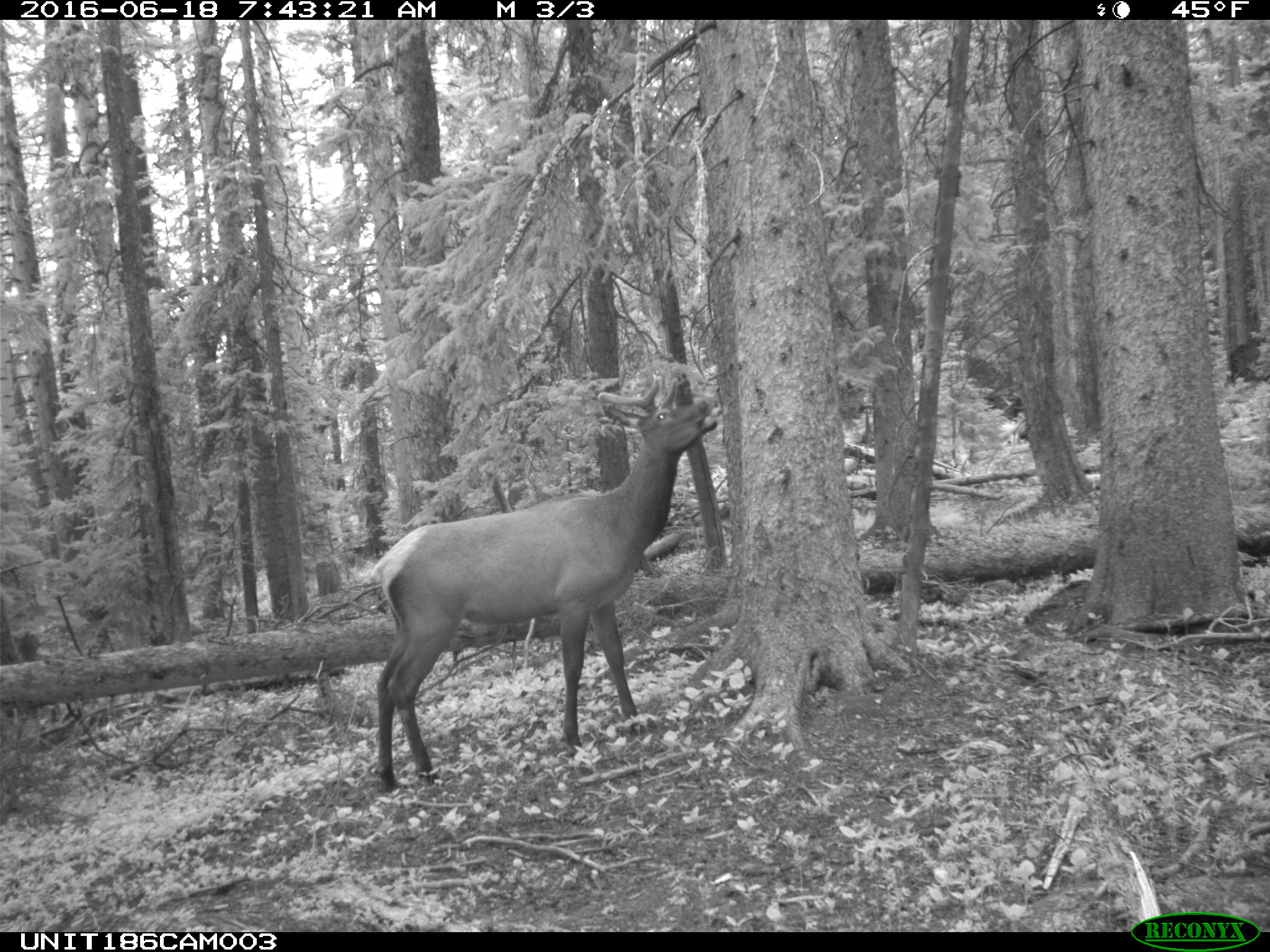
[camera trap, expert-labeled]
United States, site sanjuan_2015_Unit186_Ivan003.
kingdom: Animalia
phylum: Chordata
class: Mammalia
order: Artiodactyla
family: Cervidae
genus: Cervus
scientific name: Cervus elaphus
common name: red deer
Cervus elaphus (red deer).